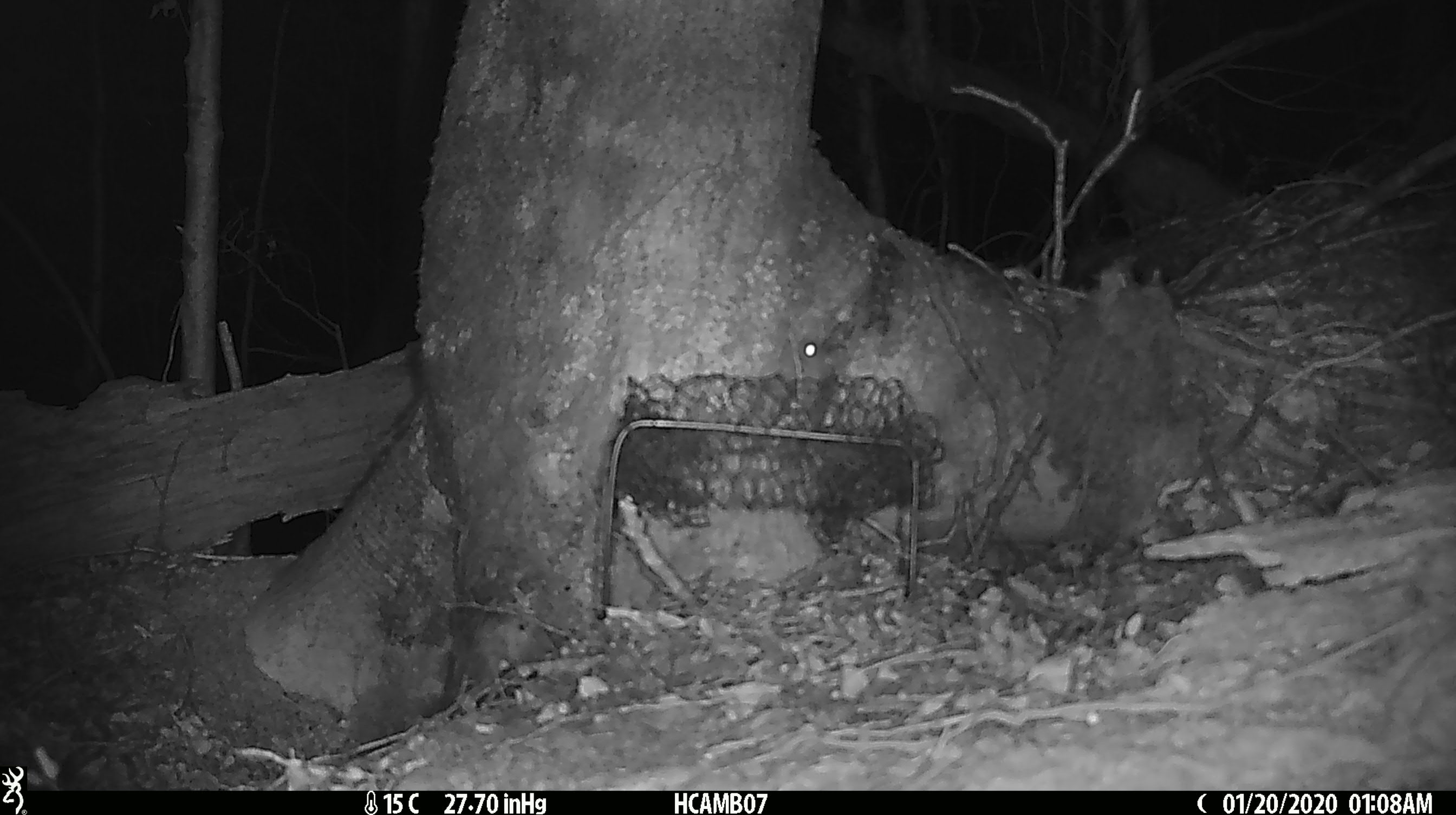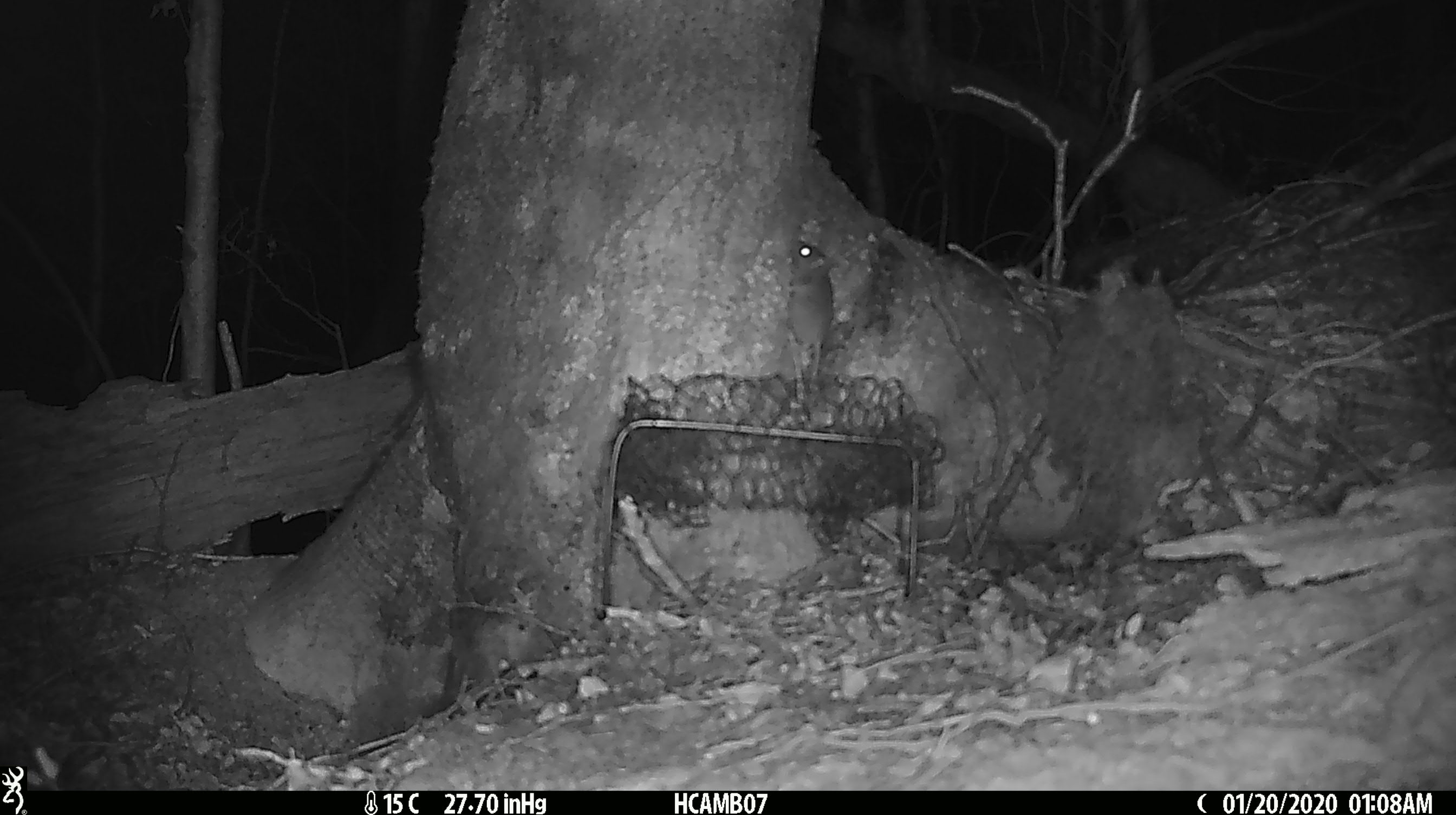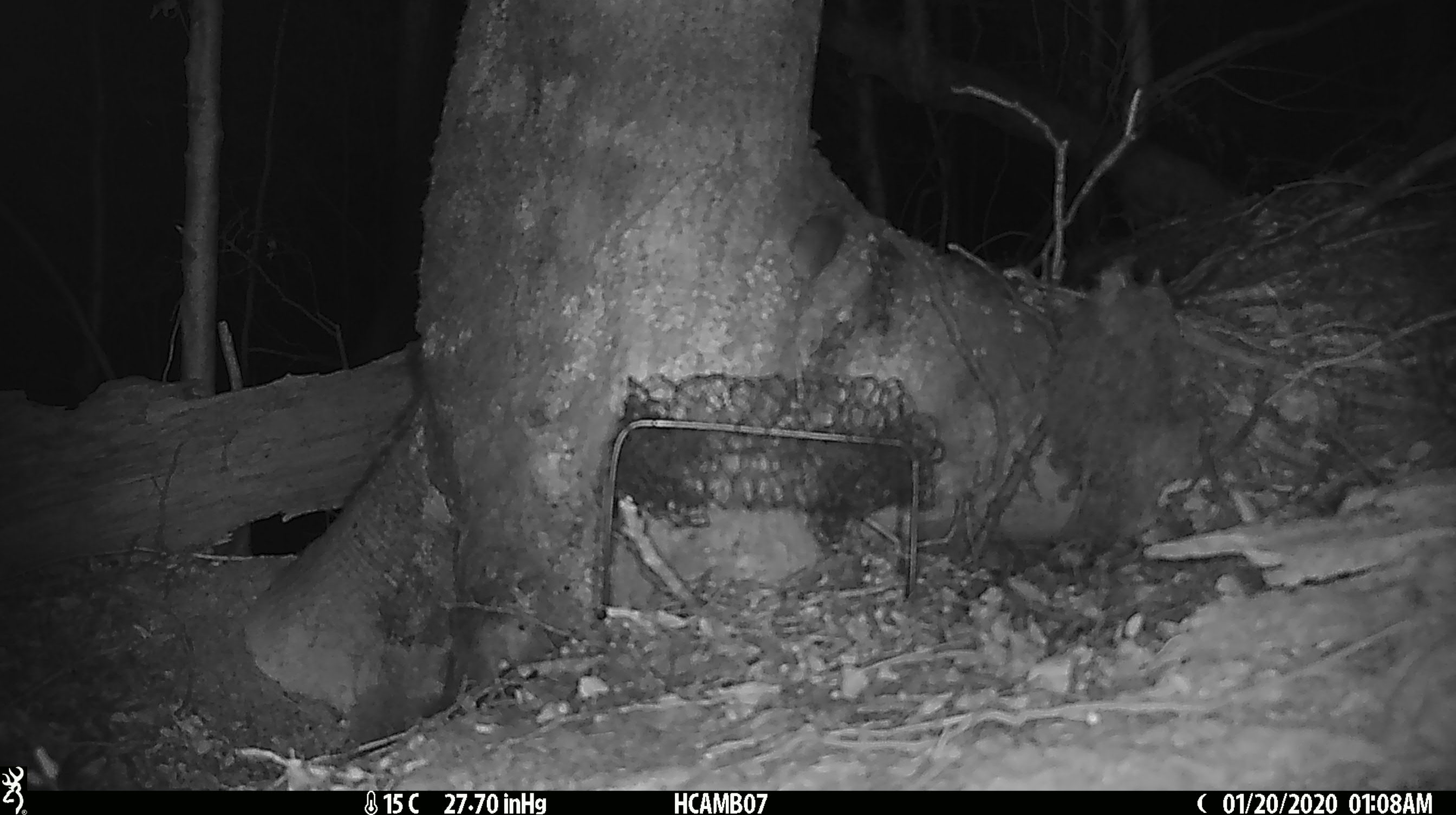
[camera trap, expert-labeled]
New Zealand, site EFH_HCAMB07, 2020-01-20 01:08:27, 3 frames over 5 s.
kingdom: Animalia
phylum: Chordata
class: Mammalia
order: Rodentia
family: Muridae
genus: Mus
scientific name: Mus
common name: mouse